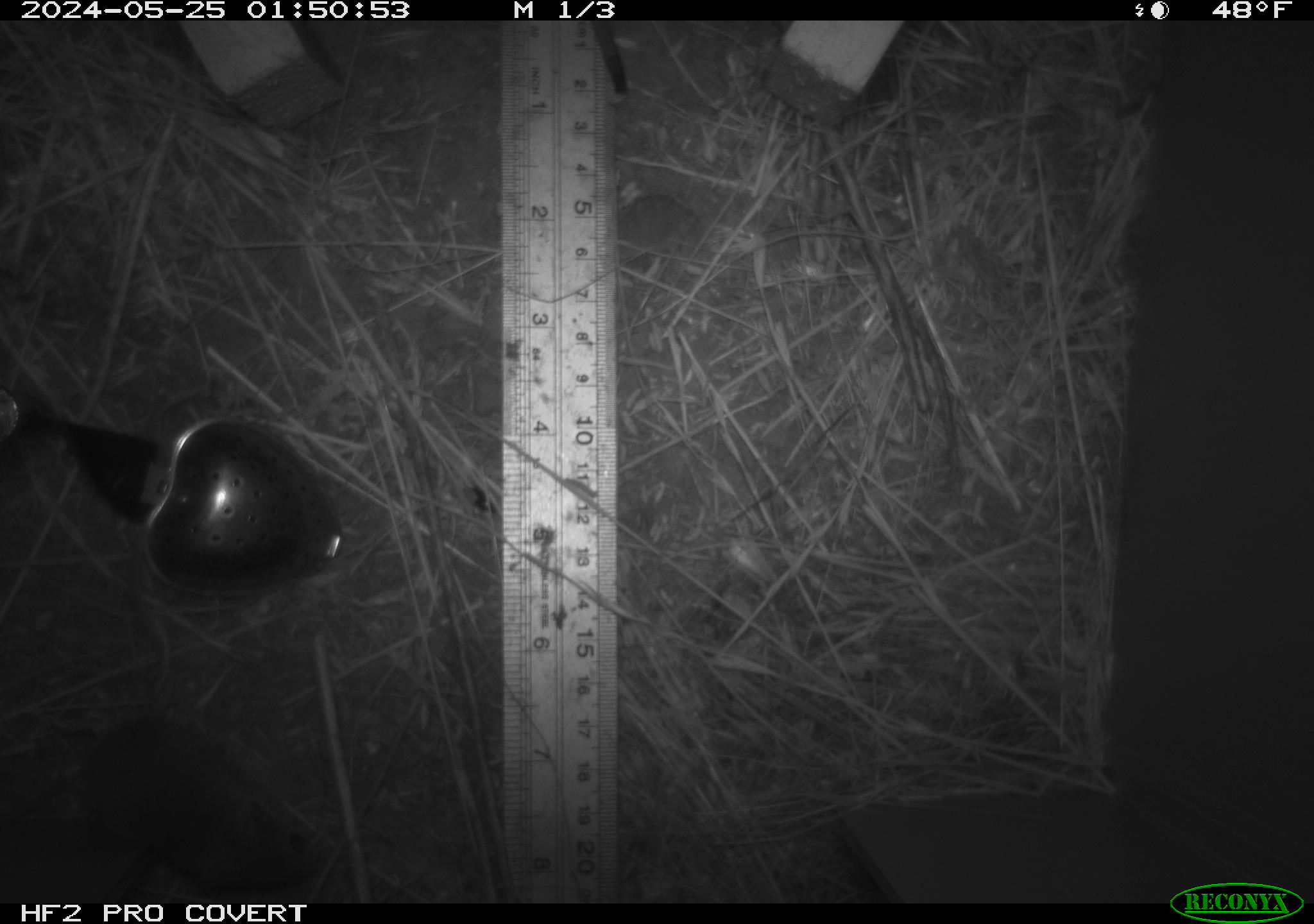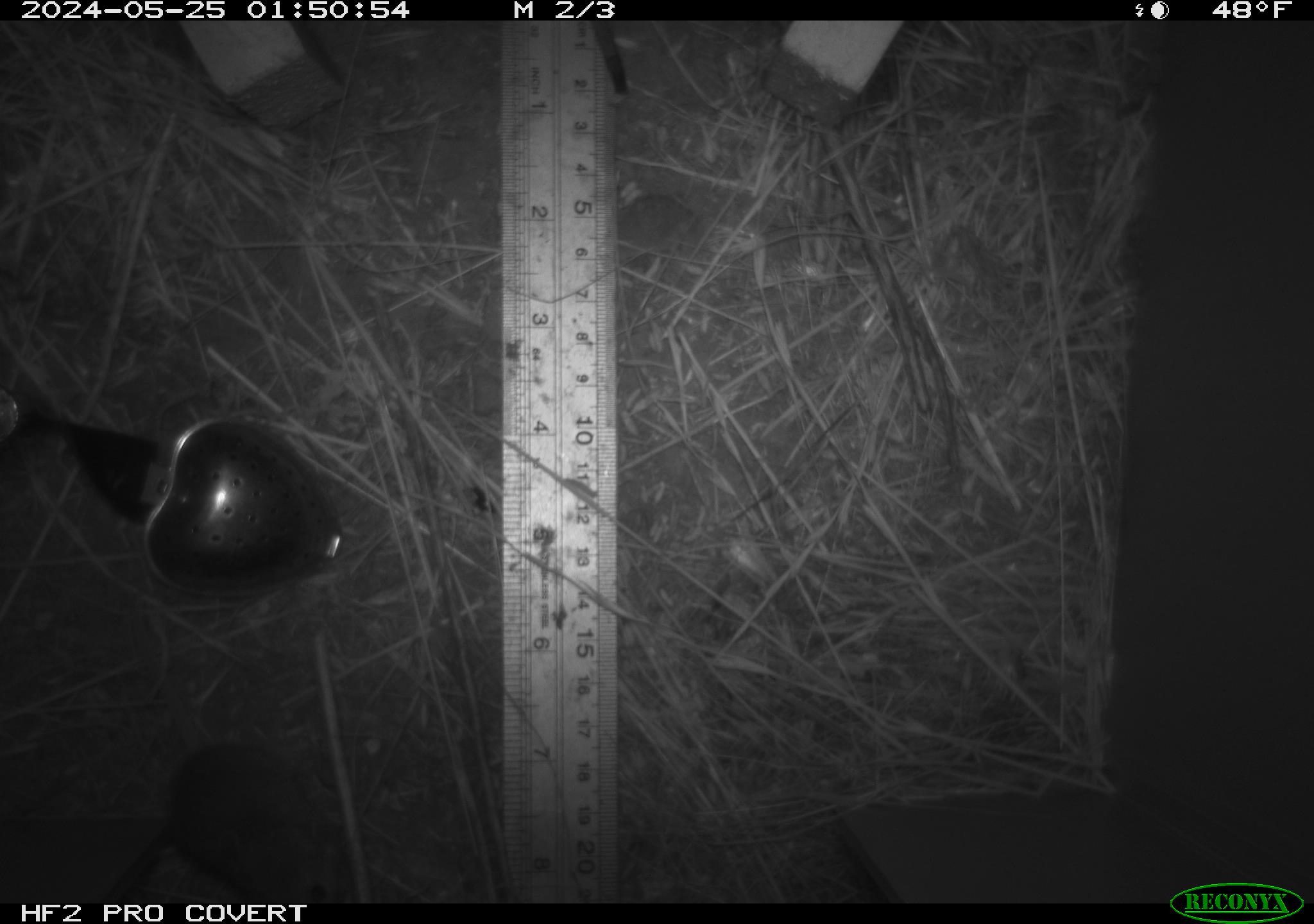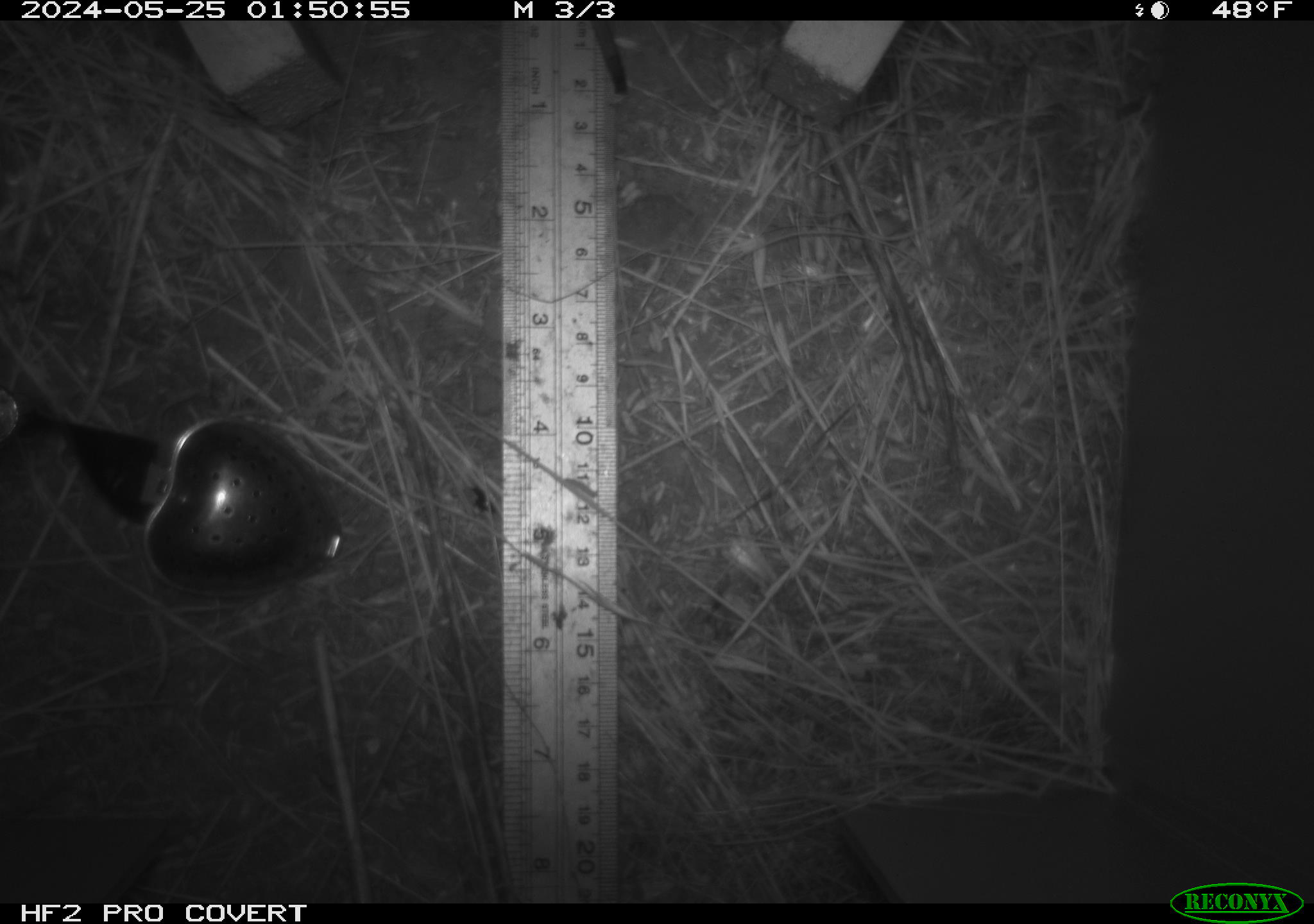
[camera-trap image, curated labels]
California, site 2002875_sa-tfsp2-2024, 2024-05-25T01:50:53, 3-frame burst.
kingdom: Animalia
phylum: Chordata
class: Mammalia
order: Rodentia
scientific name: Rodentia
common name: mouse species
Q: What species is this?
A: Mouse species (Rodentia).